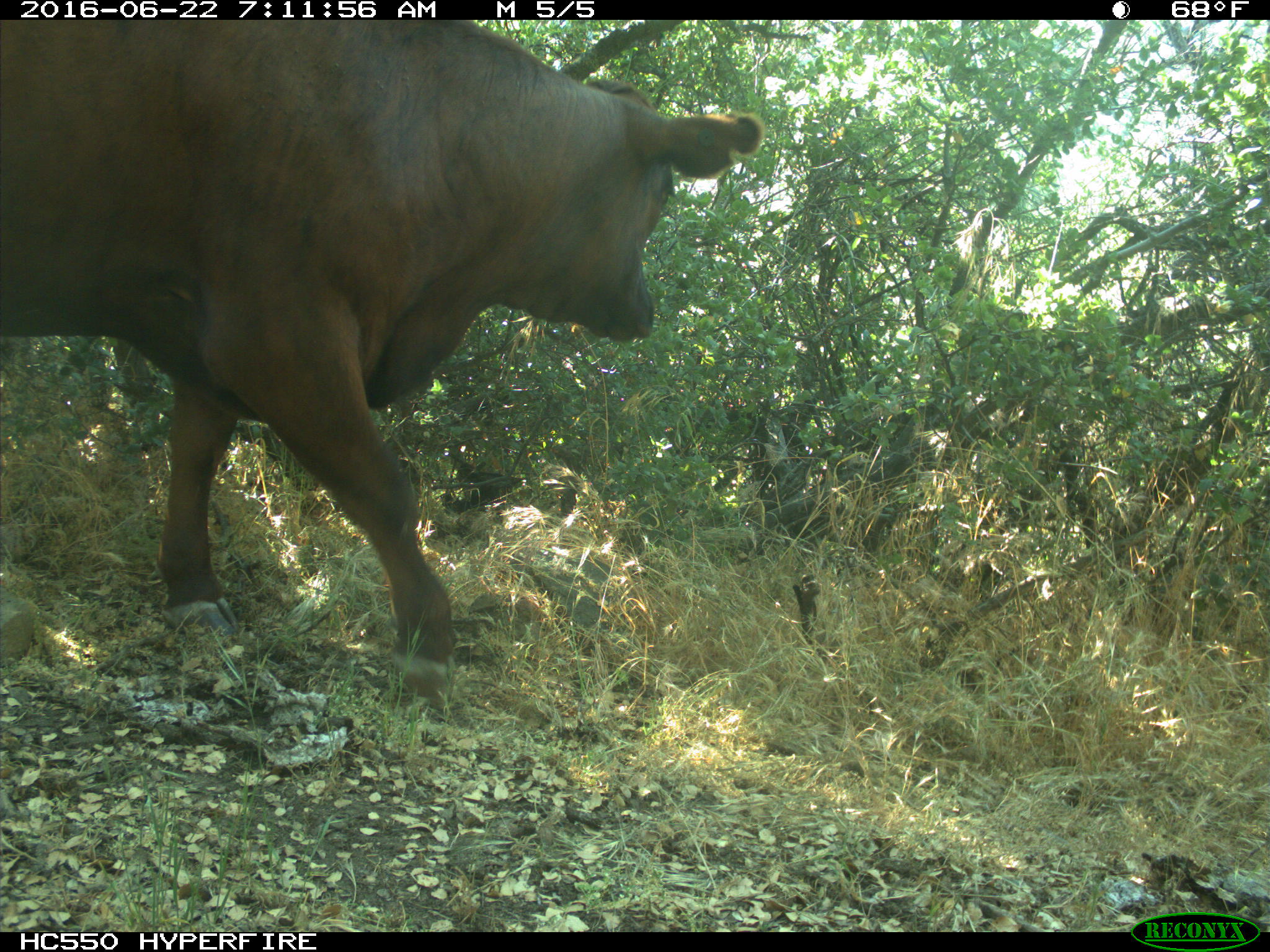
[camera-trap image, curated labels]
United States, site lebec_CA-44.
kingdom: Animalia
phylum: Chordata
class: Mammalia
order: Artiodactyla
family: Bovidae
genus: Bos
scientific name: Bos taurus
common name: domestic cow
Bos taurus (domestic cow).